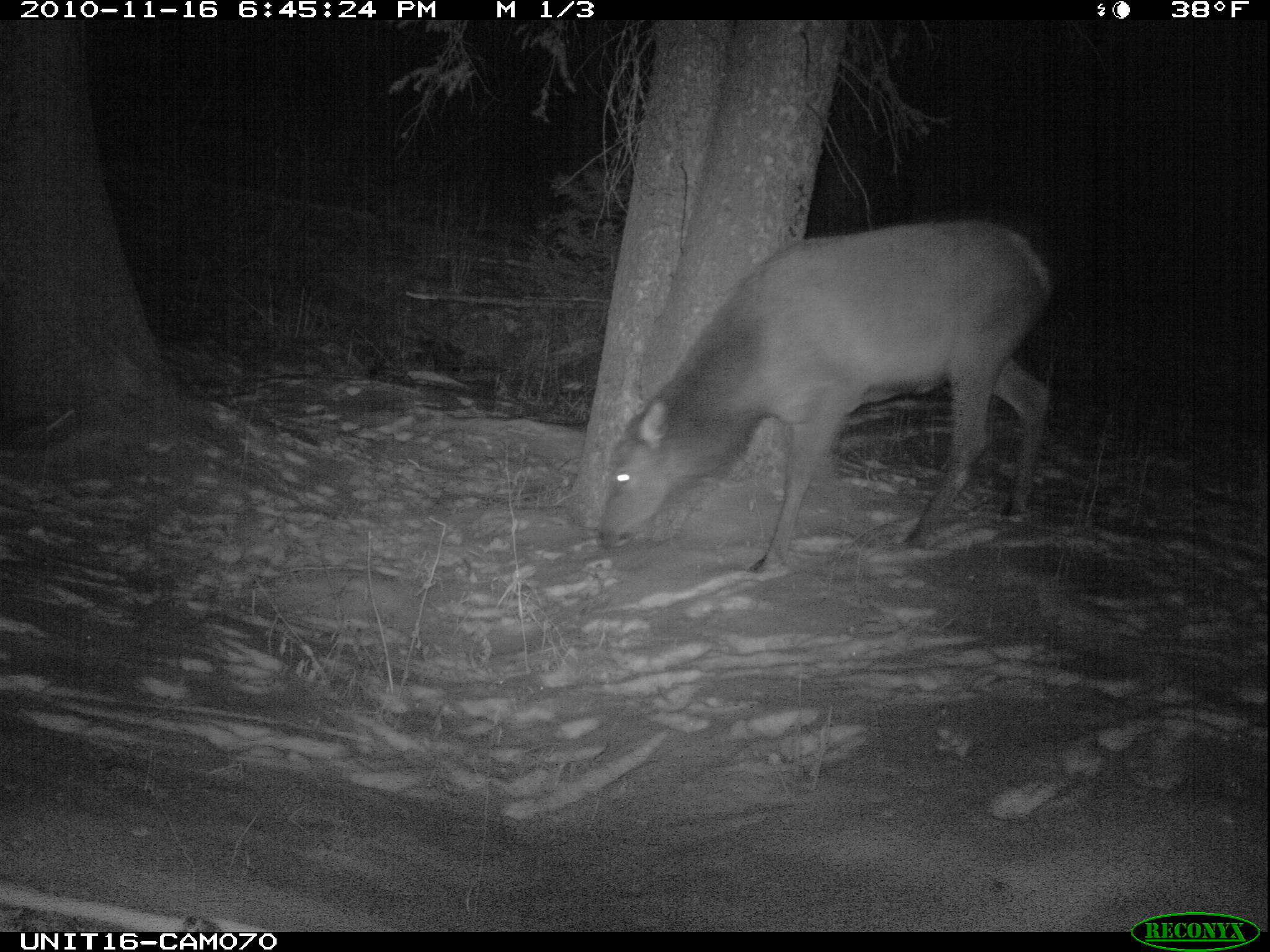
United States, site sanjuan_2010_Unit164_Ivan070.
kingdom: Animalia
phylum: Chordata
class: Mammalia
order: Artiodactyla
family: Cervidae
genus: Cervus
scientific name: Cervus elaphus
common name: red deer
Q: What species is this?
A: Cervus elaphus (red deer).